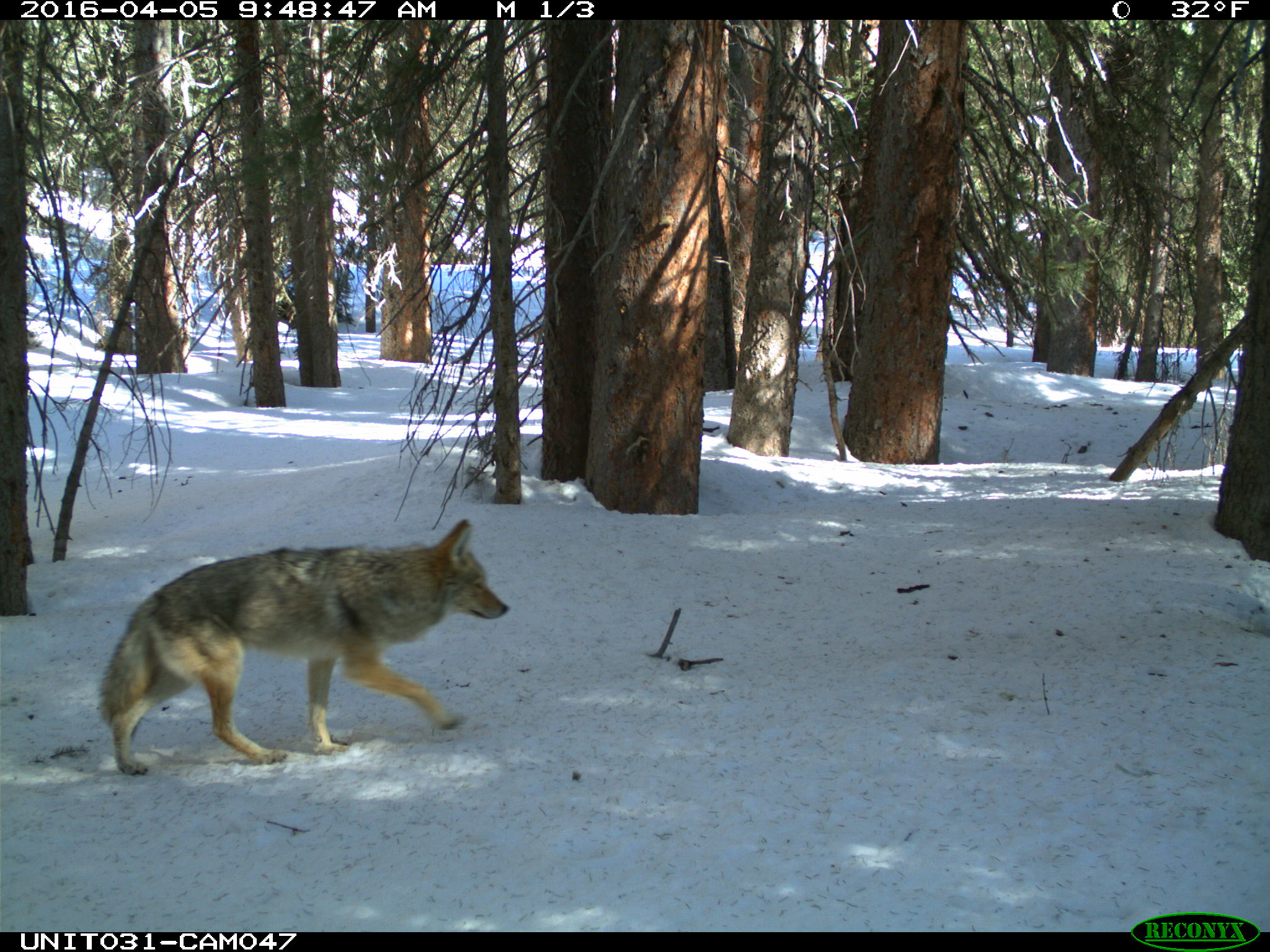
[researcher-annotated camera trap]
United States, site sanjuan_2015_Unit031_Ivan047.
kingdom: Animalia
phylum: Chordata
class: Mammalia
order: Carnivora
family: Canidae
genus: Canis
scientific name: Canis latrans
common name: coyote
Canis latrans (coyote).